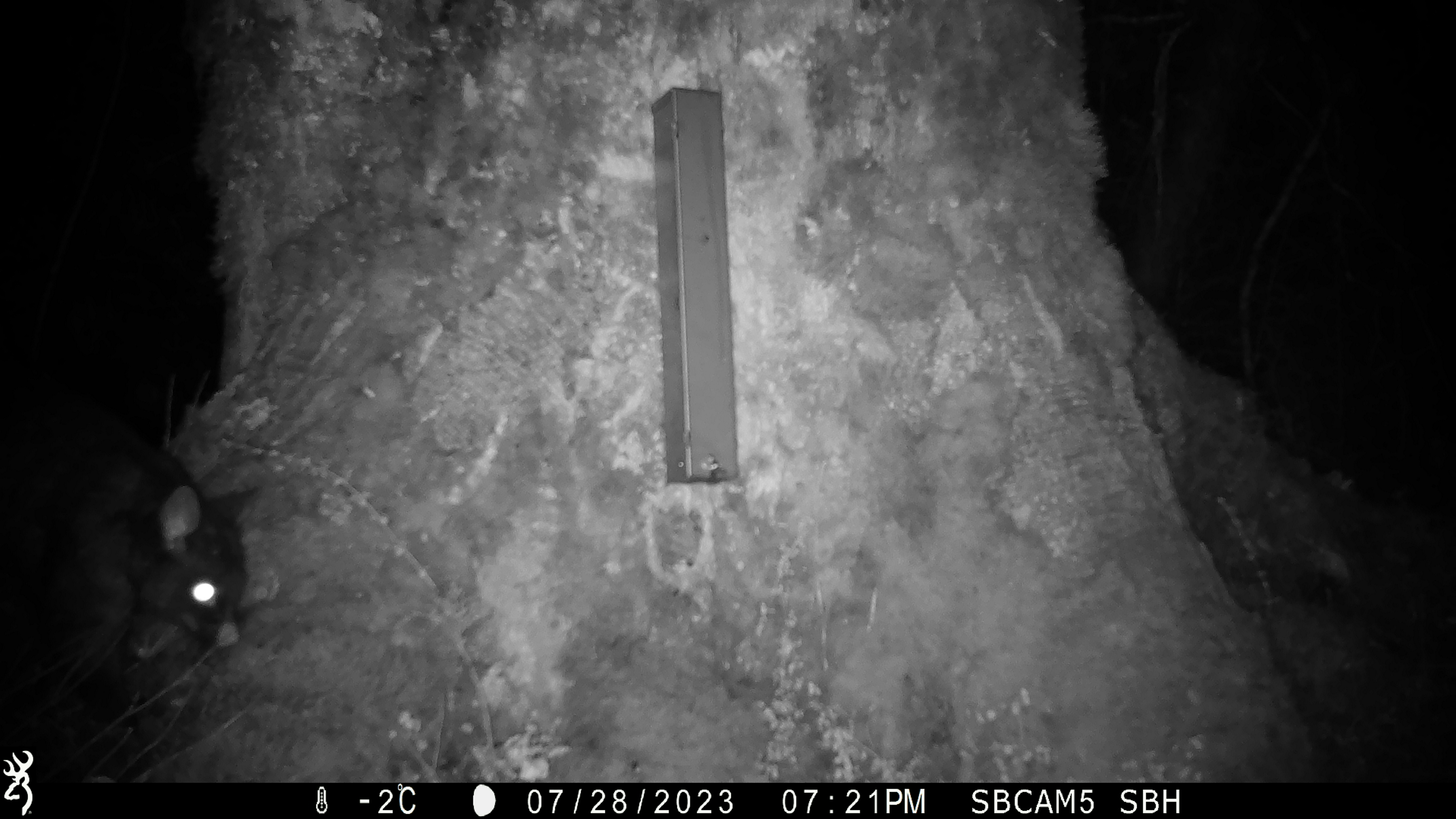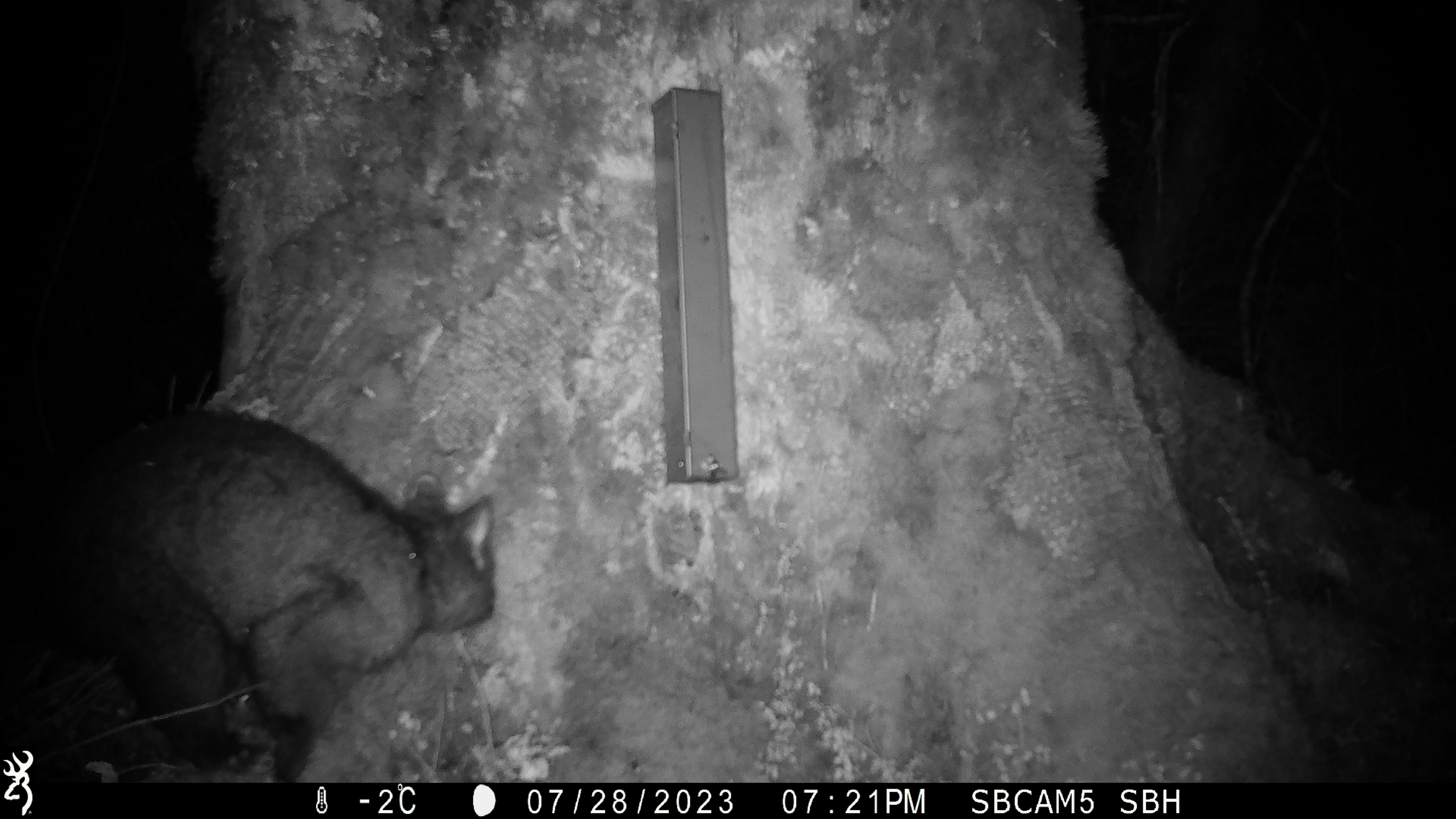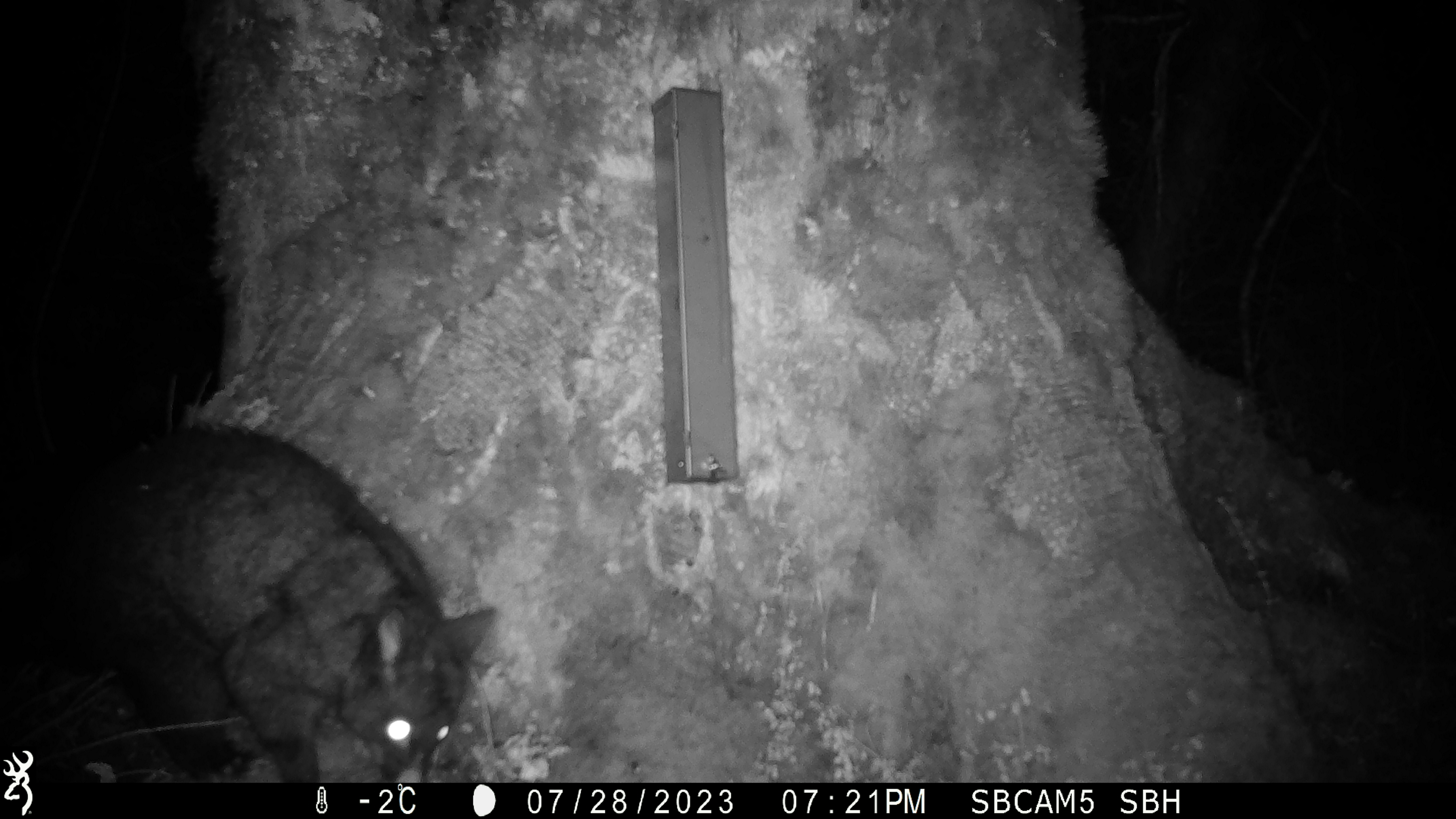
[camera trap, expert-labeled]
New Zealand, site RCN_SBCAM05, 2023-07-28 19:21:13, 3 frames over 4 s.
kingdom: Animalia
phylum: Chordata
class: Mammalia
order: Diprotodontia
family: Phalangeridae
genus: Trichosurus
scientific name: Trichosurus vulpecula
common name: common brushtail possum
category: possum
Possum (common brushtail possum) (Trichosurus vulpecula).